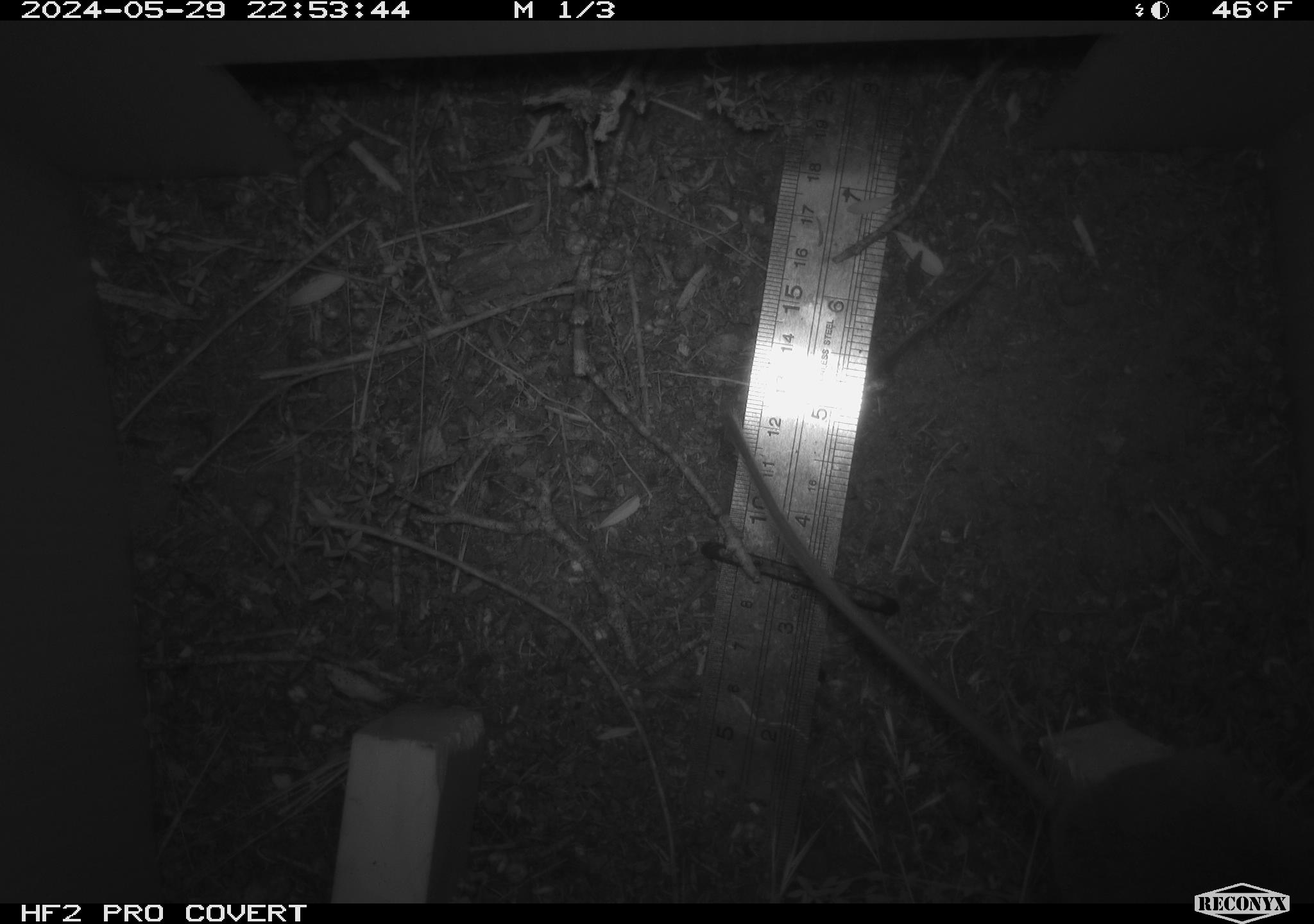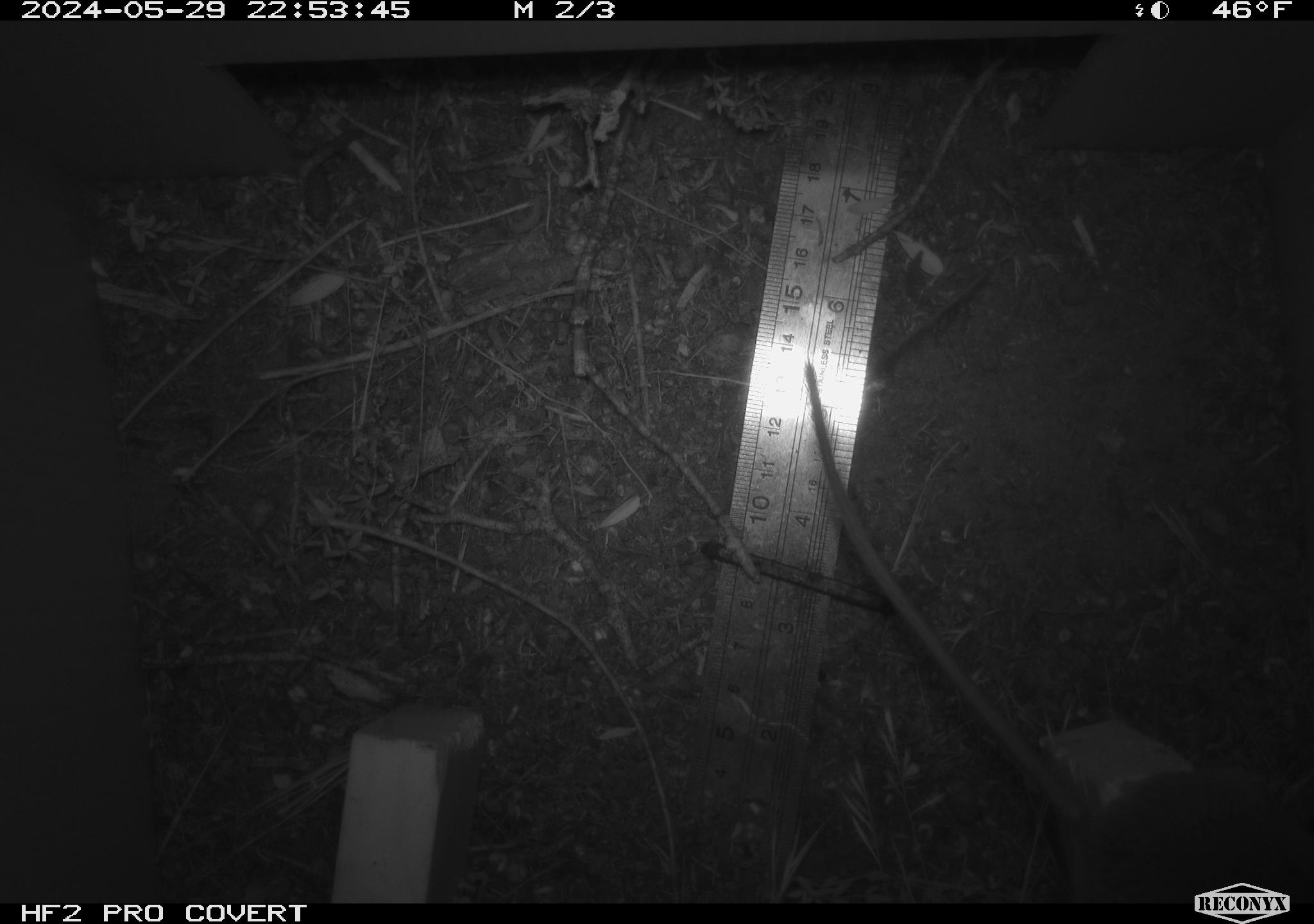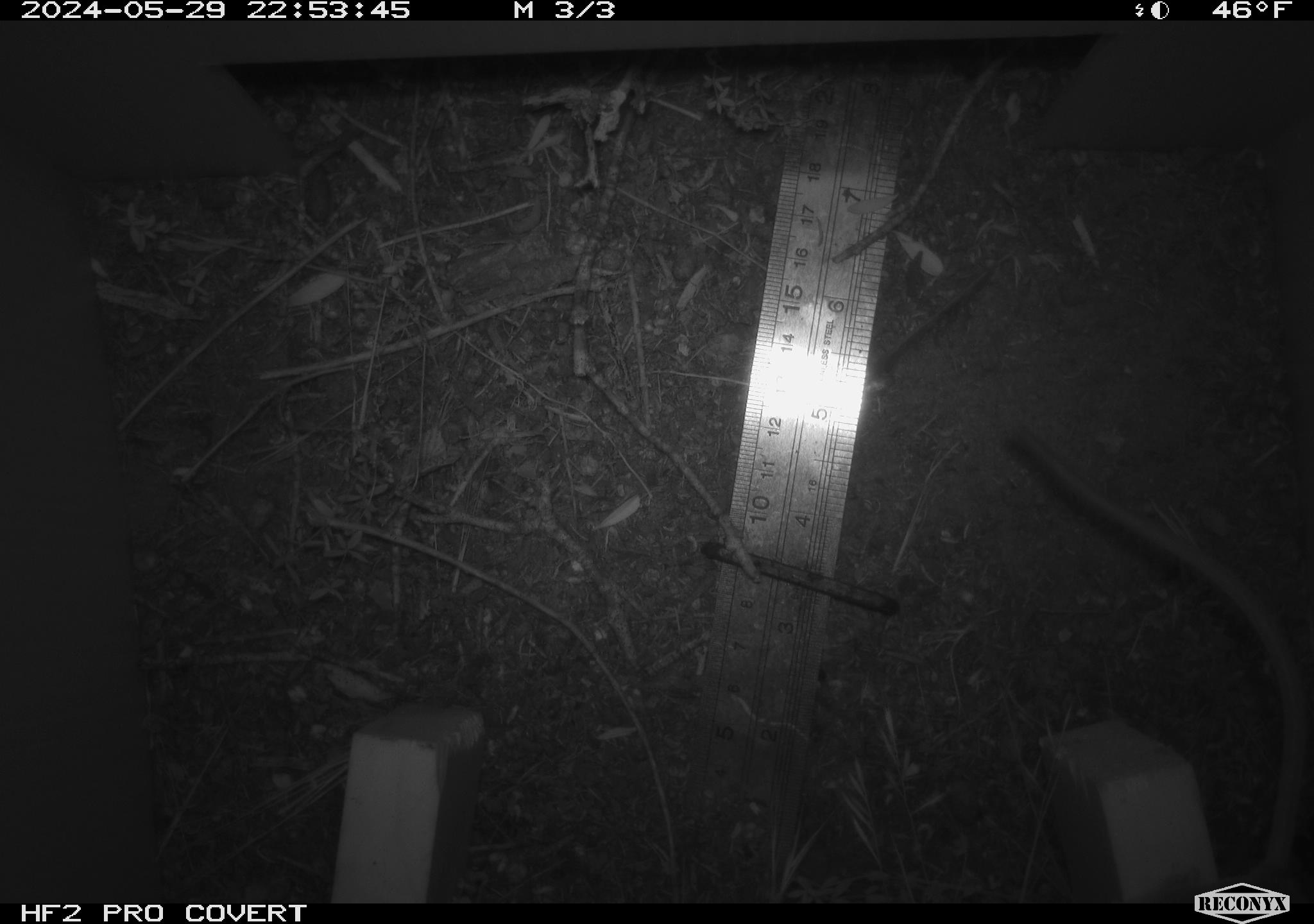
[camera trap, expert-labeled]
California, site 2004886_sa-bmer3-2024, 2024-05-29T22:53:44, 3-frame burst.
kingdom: Animalia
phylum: Chordata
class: Mammalia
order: Rodentia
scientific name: Rodentia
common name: mouse species